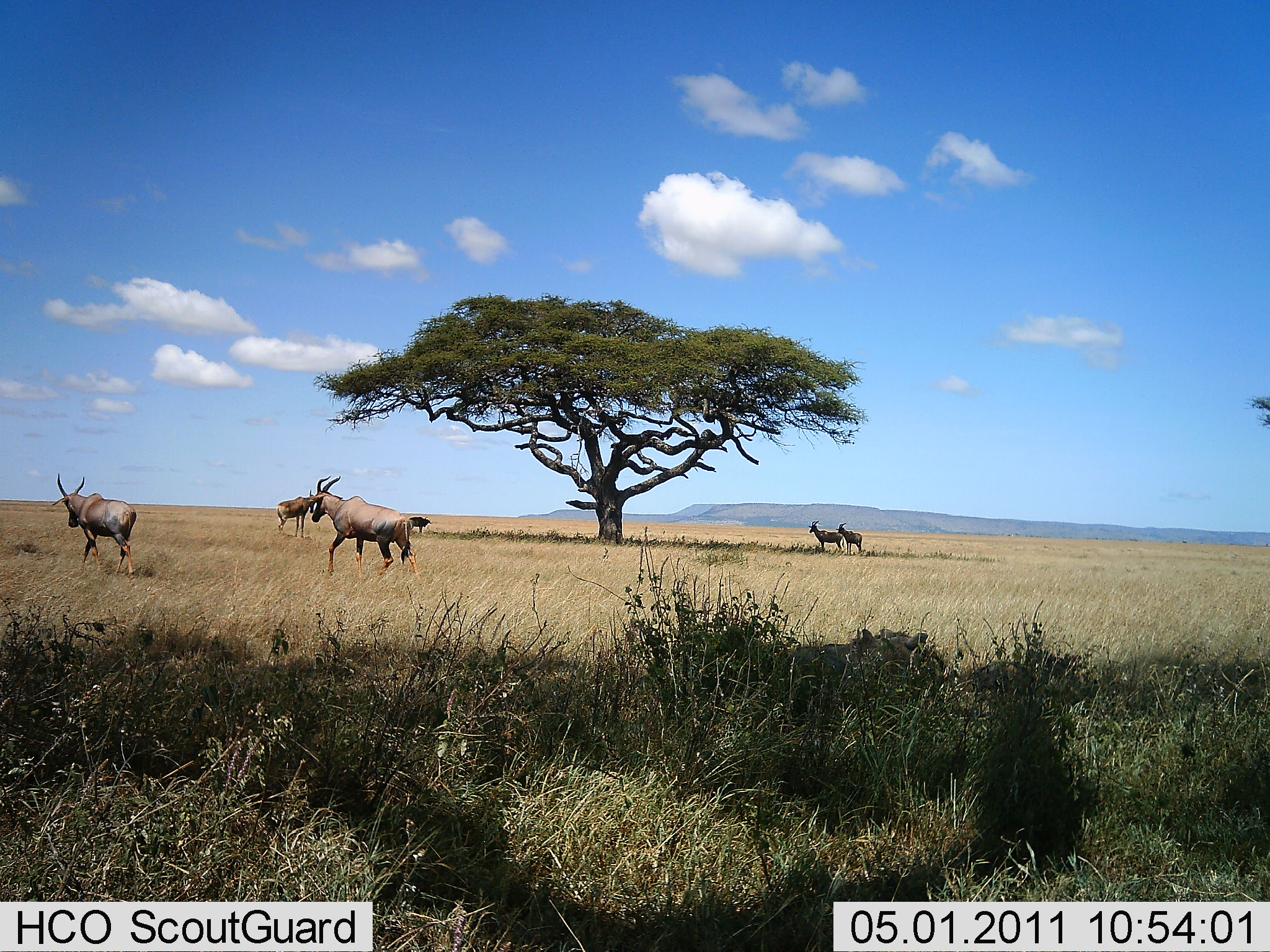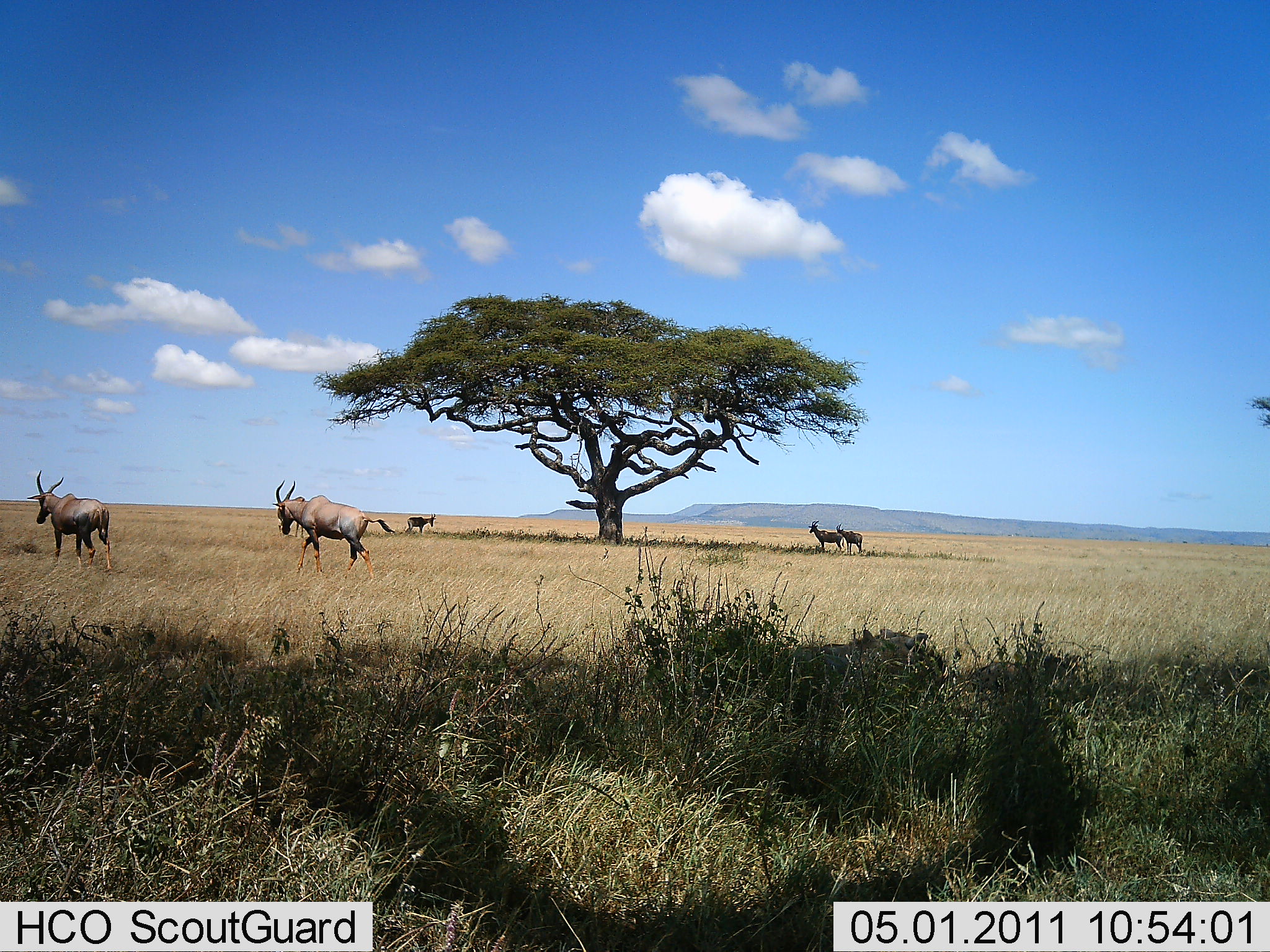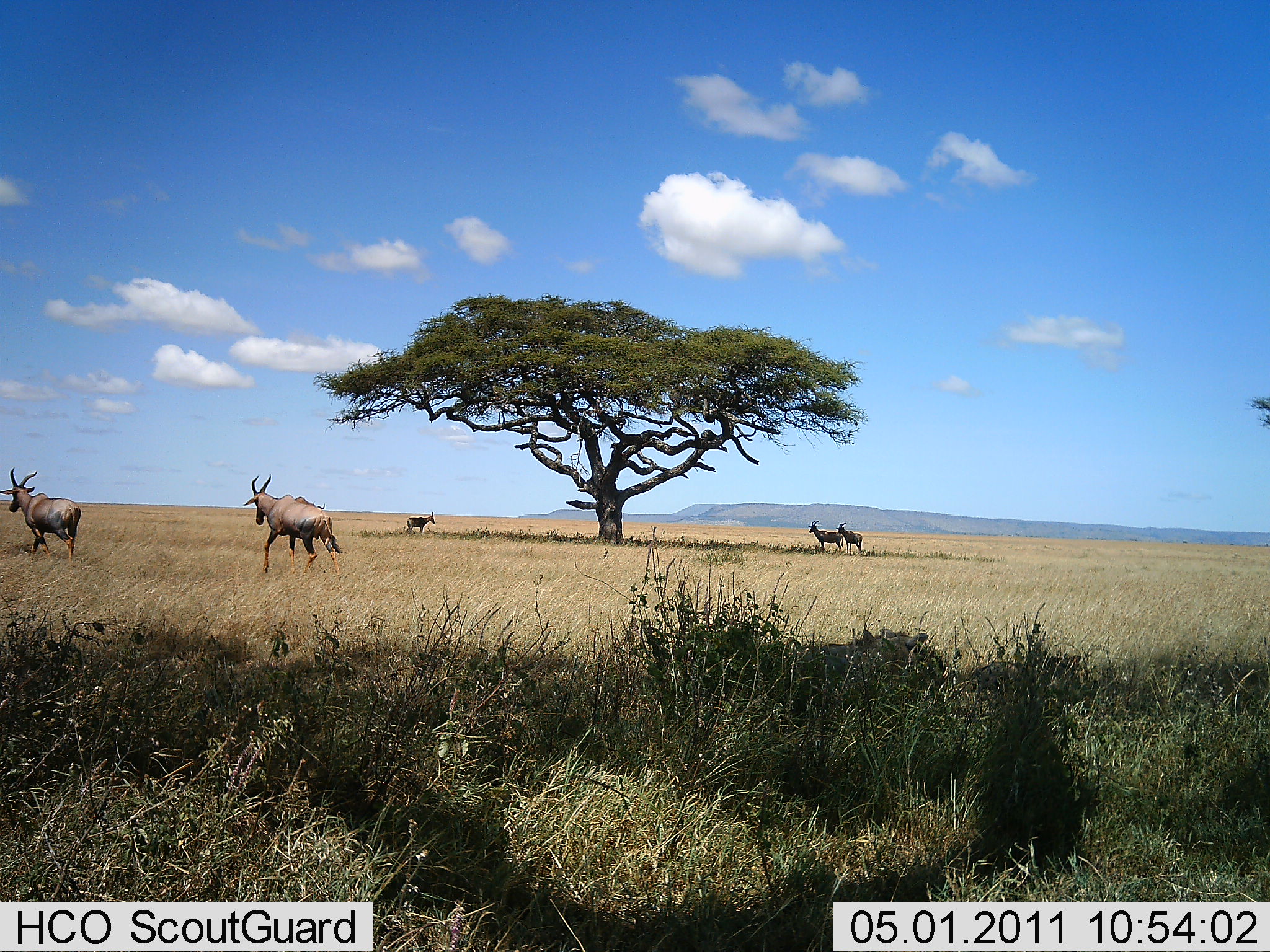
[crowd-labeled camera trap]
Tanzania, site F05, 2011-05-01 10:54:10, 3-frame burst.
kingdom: Animalia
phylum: Chordata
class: Mammalia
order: Artiodactyla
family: Bovidae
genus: Damaliscus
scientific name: Damaliscus lunatus jimela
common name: topi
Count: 6.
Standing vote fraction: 80%.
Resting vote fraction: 10%.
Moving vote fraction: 90%.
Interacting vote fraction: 10%.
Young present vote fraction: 10%.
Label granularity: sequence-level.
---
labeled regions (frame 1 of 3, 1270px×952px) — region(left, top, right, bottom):
animal: region(310, 475, 419, 581); region(51, 472, 138, 580); region(275, 490, 319, 539); region(809, 520, 844, 553); region(835, 523, 863, 556); region(409, 516, 431, 534)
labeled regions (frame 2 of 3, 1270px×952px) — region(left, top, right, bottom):
animal: region(275, 479, 393, 578); region(26, 469, 113, 572); region(275, 497, 310, 539); region(809, 520, 844, 553); region(835, 523, 863, 556); region(405, 514, 437, 535)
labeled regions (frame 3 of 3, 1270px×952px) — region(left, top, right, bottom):
animal: region(243, 473, 343, 576); region(0, 466, 83, 567); region(809, 520, 844, 553); region(835, 523, 863, 556); region(310, 502, 334, 539); region(405, 514, 437, 535)